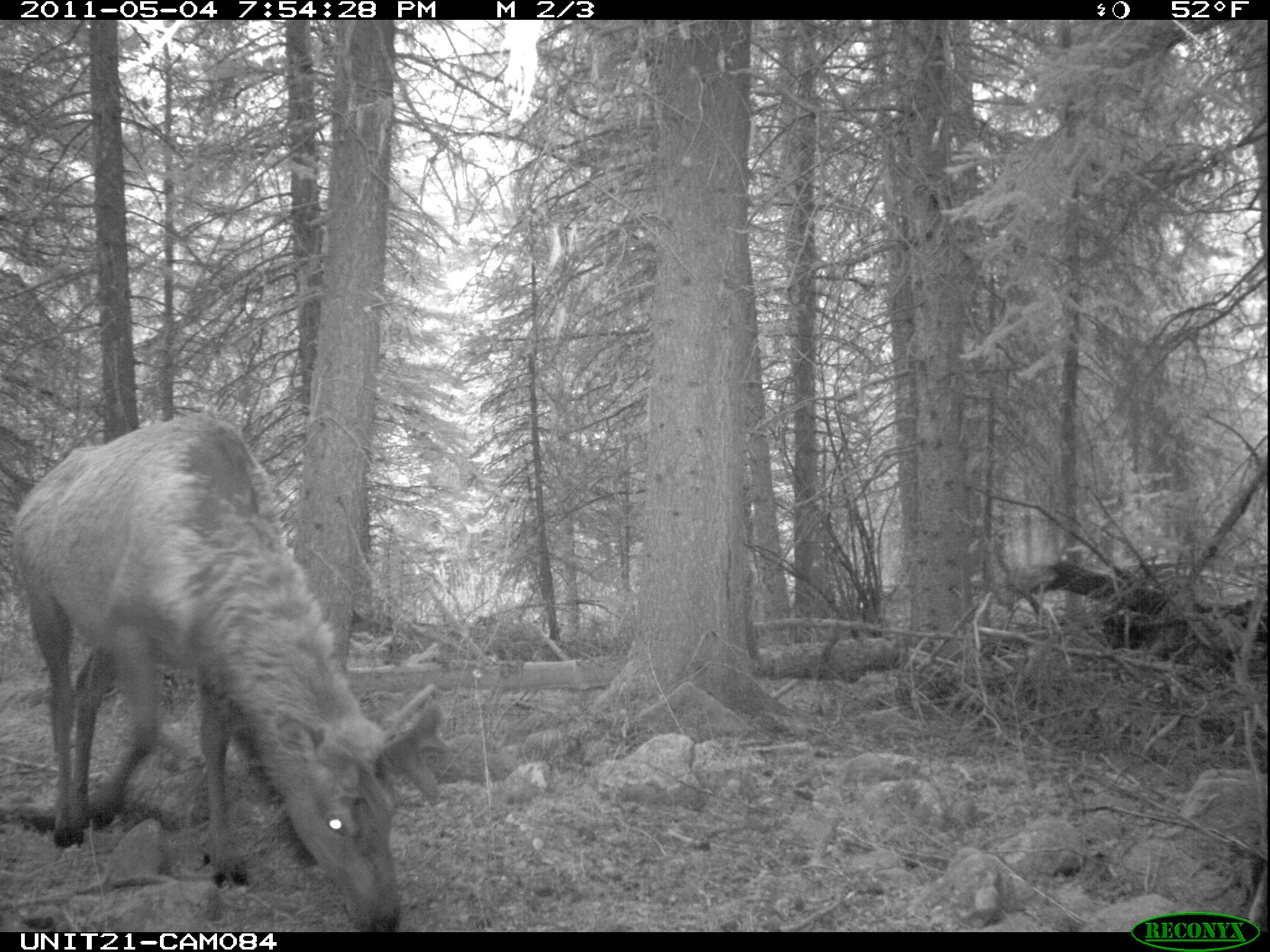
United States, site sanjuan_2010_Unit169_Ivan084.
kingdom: Animalia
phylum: Chordata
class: Mammalia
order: Artiodactyla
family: Cervidae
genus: Cervus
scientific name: Cervus elaphus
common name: red deer